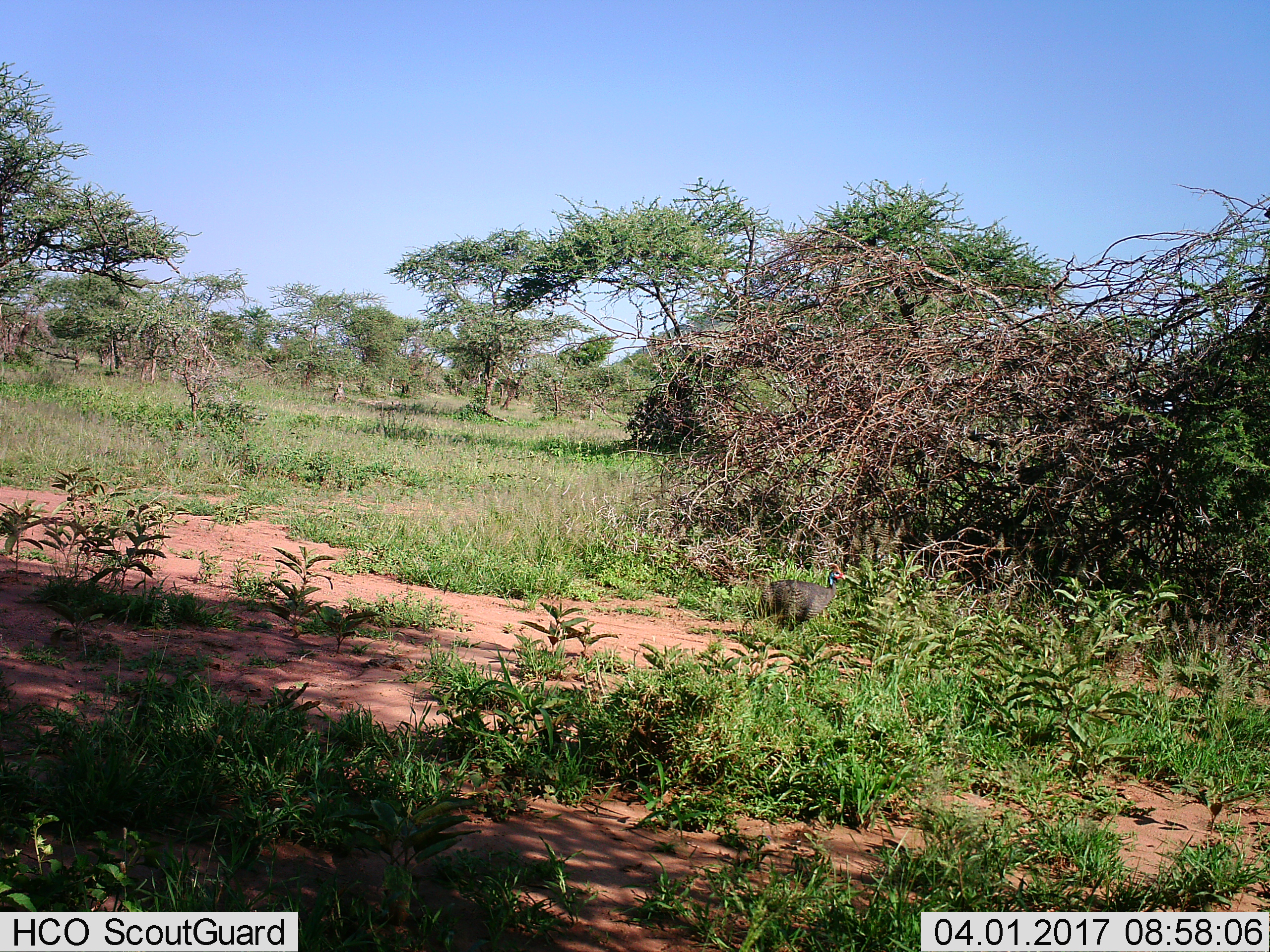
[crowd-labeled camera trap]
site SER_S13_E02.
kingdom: Animalia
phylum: Chordata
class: Aves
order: Galliformes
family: Numididae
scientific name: Numididae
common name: guineafowl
Guineafowl (Numididae), count 1. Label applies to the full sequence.